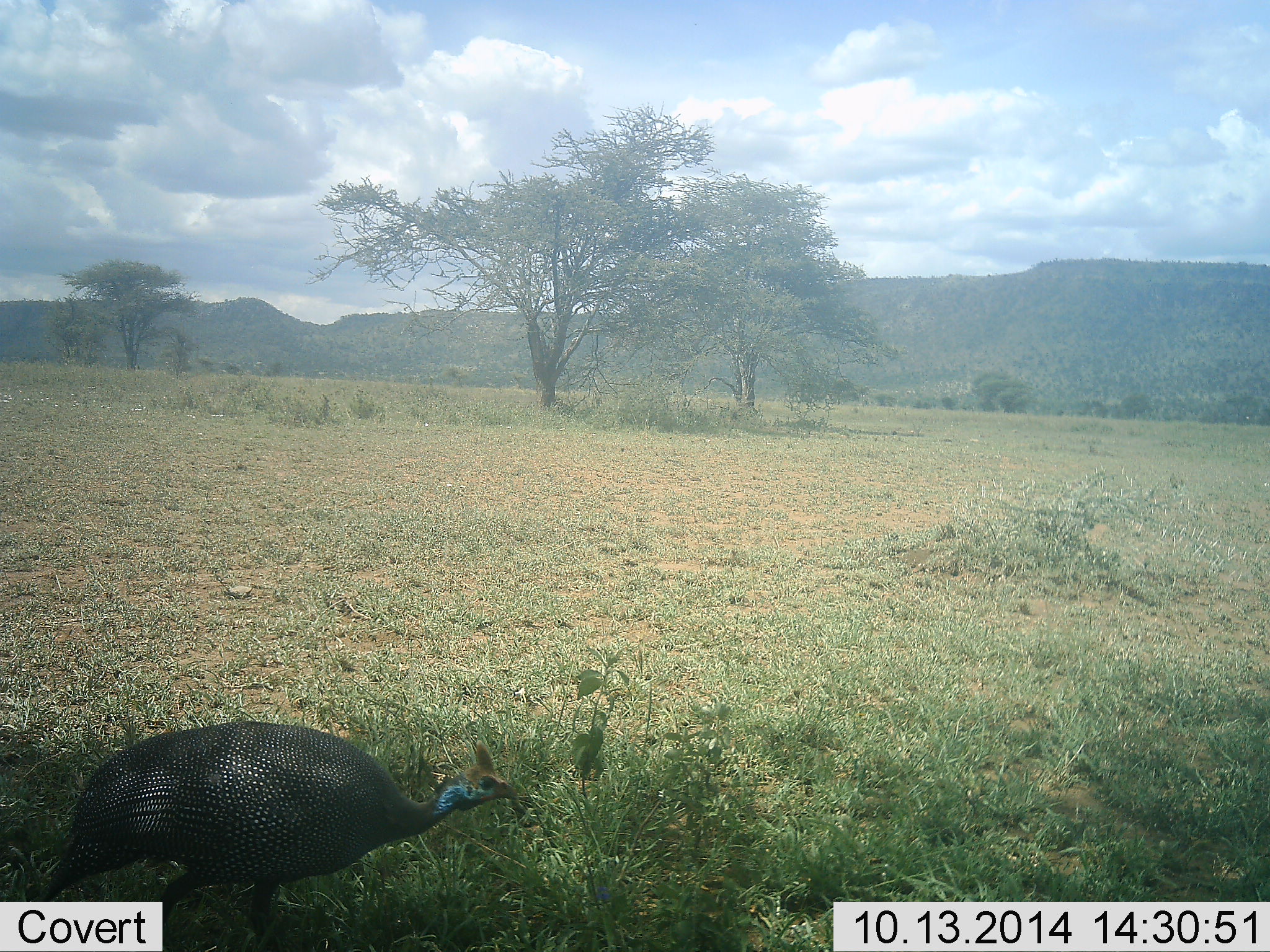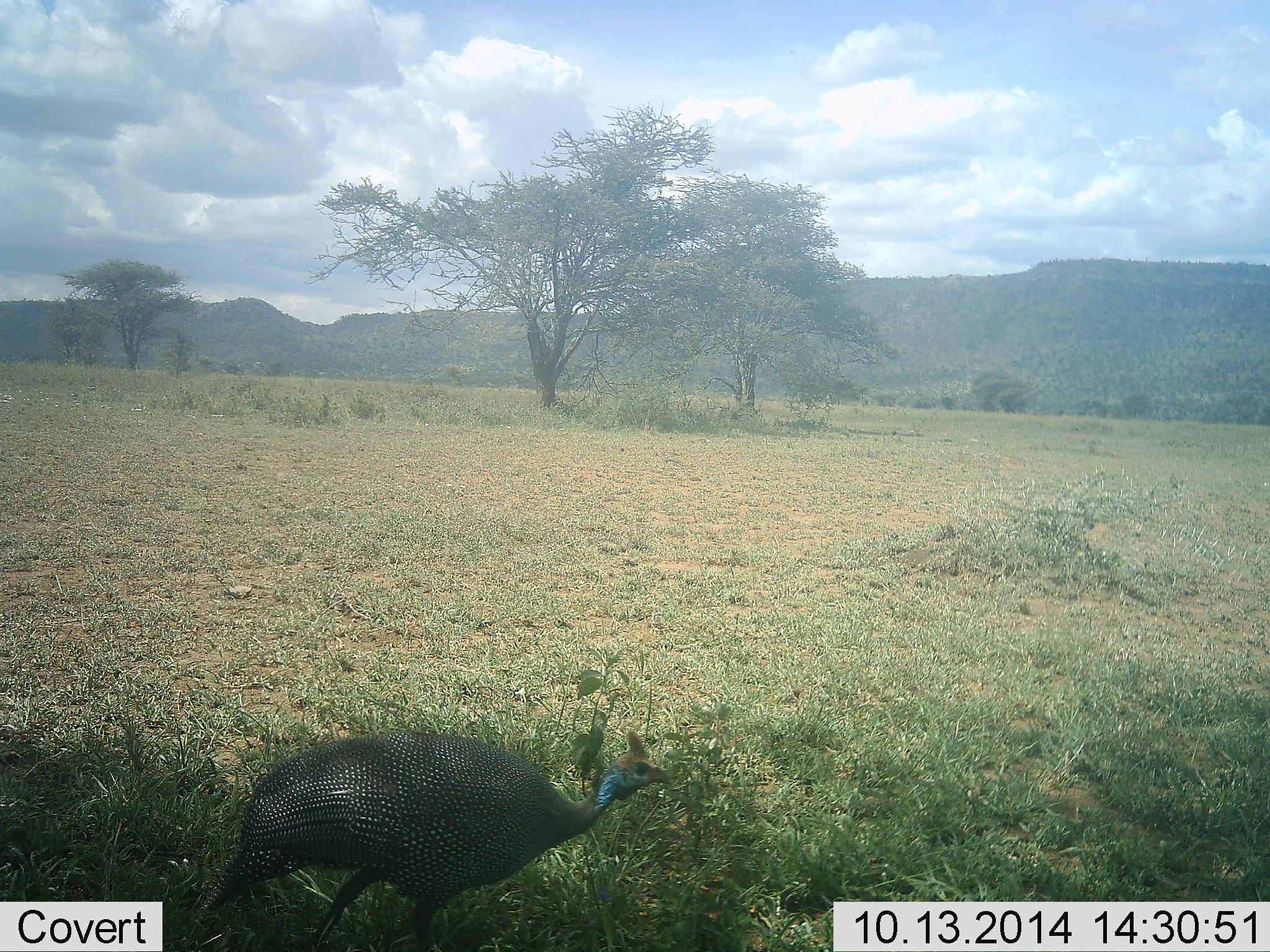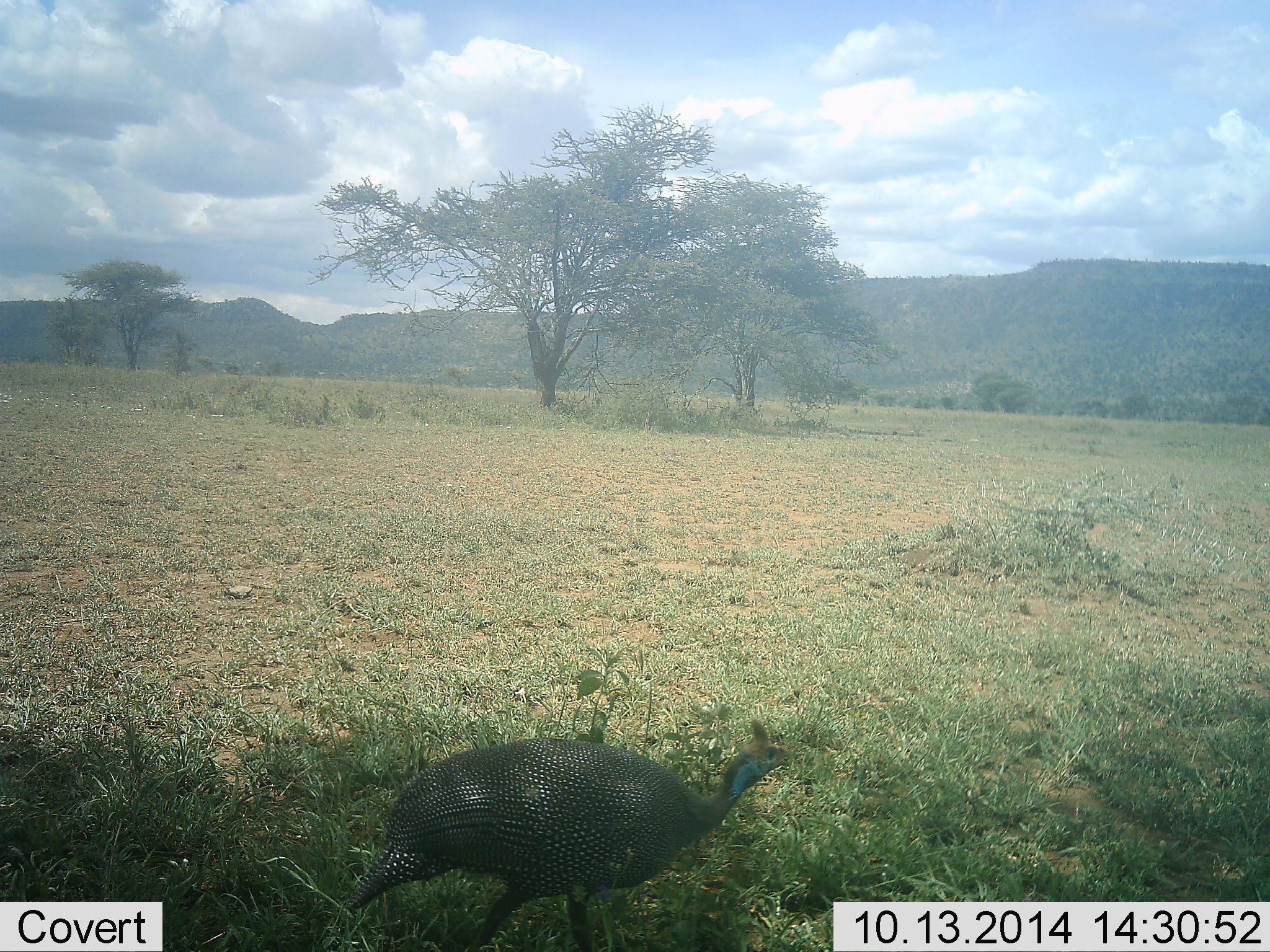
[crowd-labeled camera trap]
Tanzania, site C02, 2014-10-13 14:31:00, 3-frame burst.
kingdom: Animalia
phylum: Chordata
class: Aves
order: Galliformes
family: Numididae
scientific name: Numididae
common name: guinea fowl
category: guineafowl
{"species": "guineafowl (guinea fowl) (Numididae)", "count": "1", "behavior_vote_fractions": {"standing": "30%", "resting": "0%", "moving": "100%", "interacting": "0%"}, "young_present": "0%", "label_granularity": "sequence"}